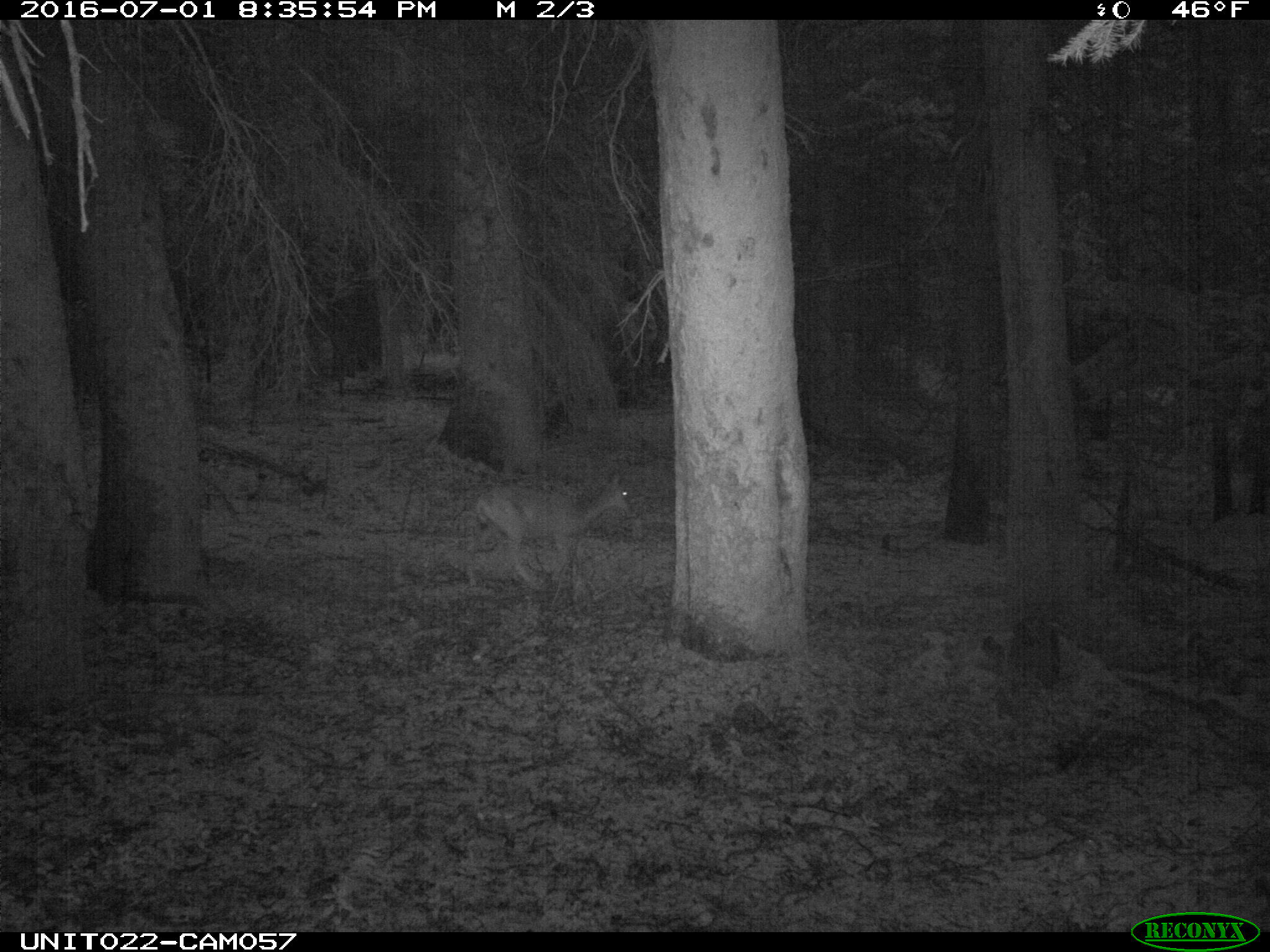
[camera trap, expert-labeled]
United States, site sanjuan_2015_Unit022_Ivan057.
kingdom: Animalia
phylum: Chordata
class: Mammalia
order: Artiodactyla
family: Cervidae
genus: Odocoileus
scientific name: Odocoileus hemionus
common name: mule deer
Odocoileus hemionus (mule deer).